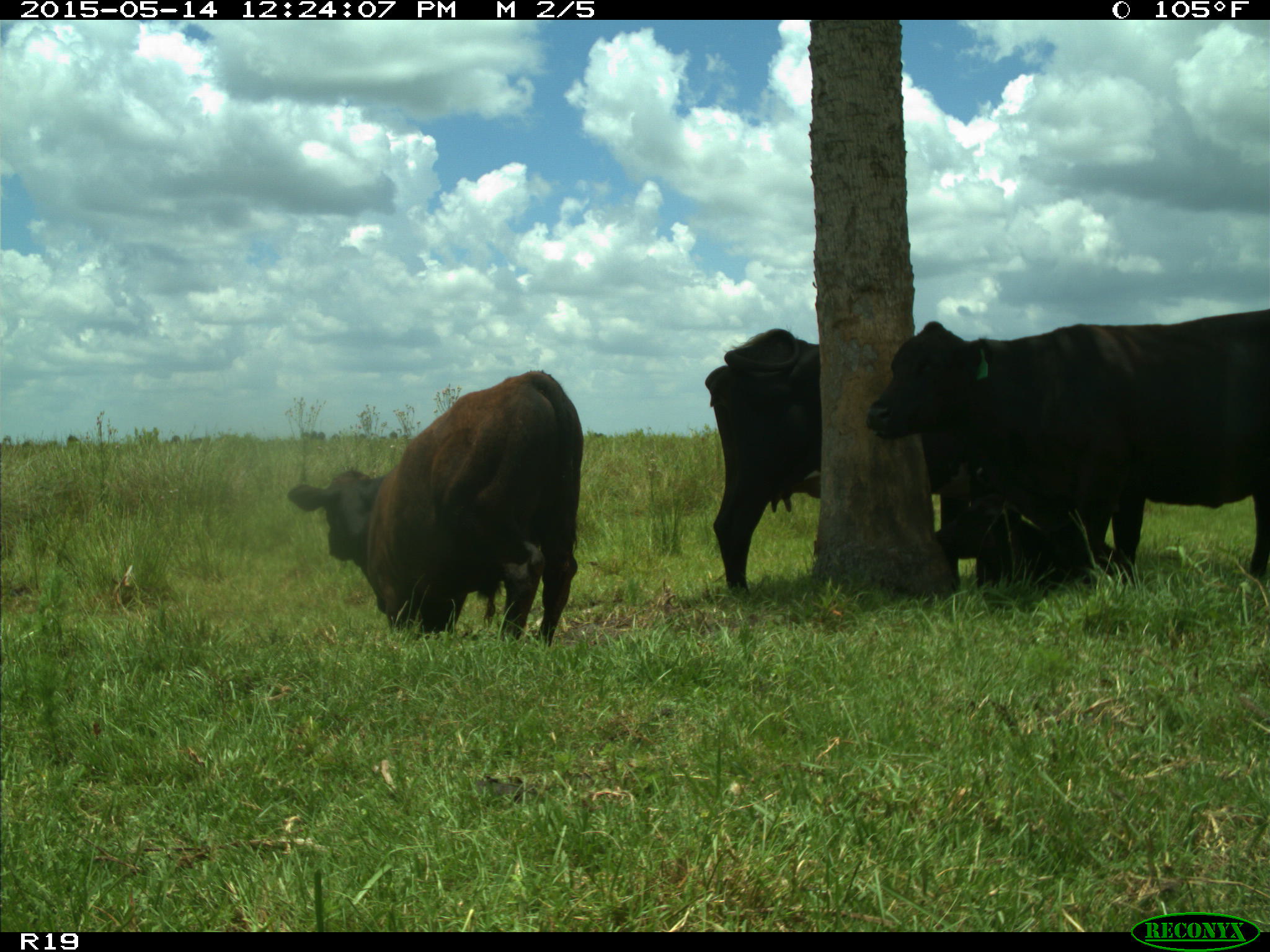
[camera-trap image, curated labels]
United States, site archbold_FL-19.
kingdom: Animalia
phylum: Chordata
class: Mammalia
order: Artiodactyla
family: Bovidae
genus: Bos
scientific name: Bos taurus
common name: domestic cow